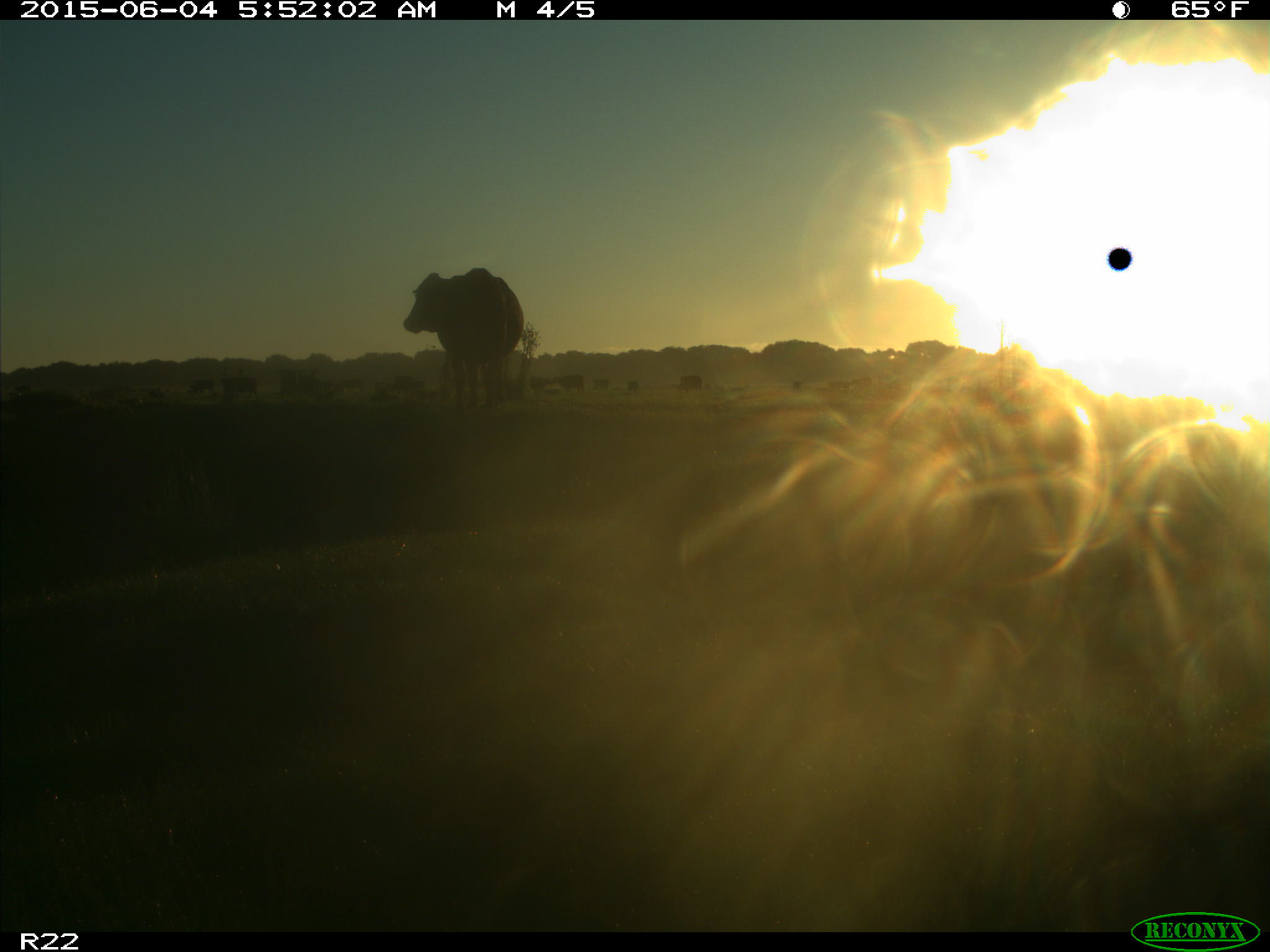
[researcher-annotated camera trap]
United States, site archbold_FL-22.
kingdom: Animalia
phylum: Chordata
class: Mammalia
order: Artiodactyla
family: Bovidae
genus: Bos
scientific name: Bos taurus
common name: domestic cow